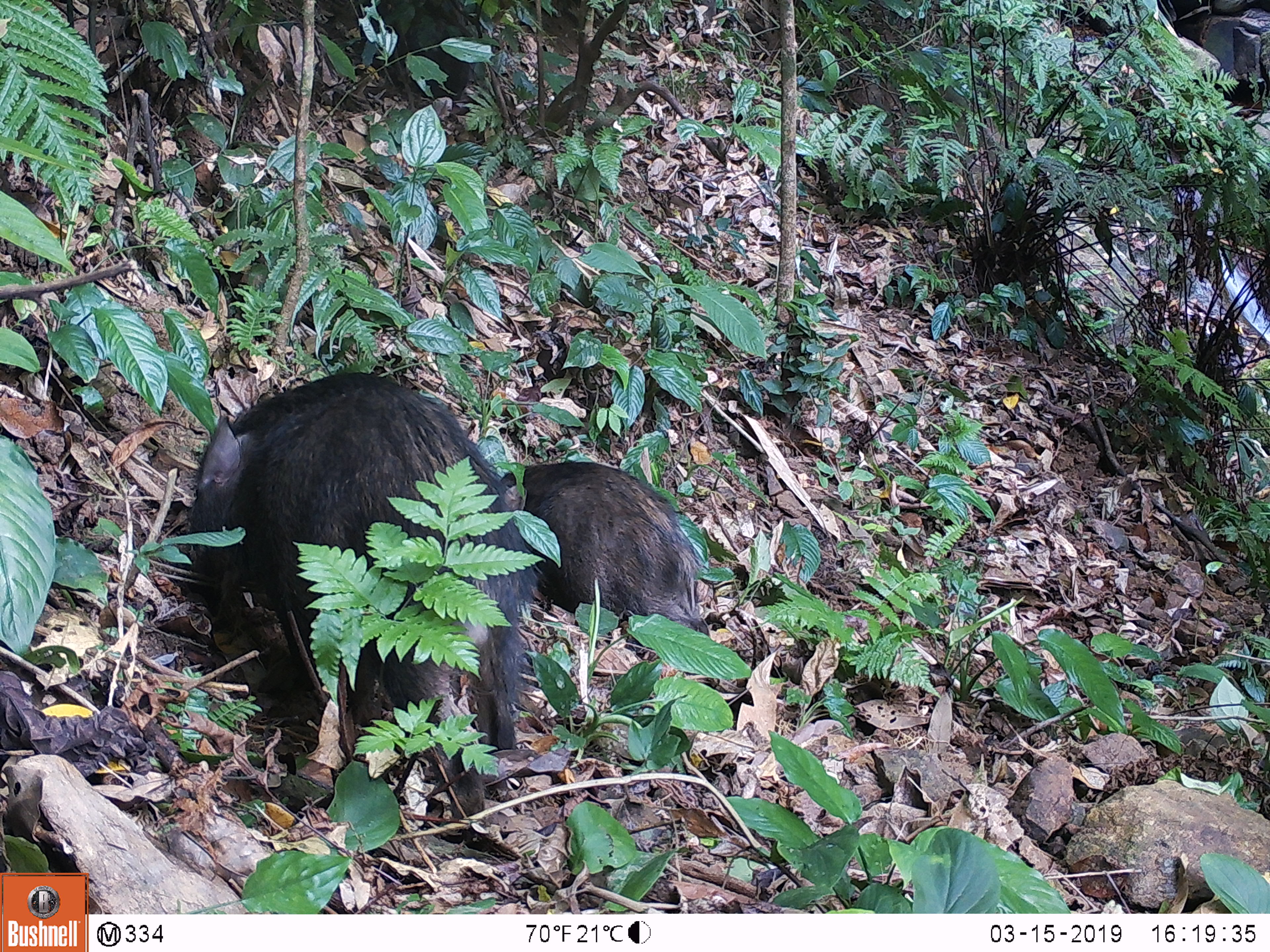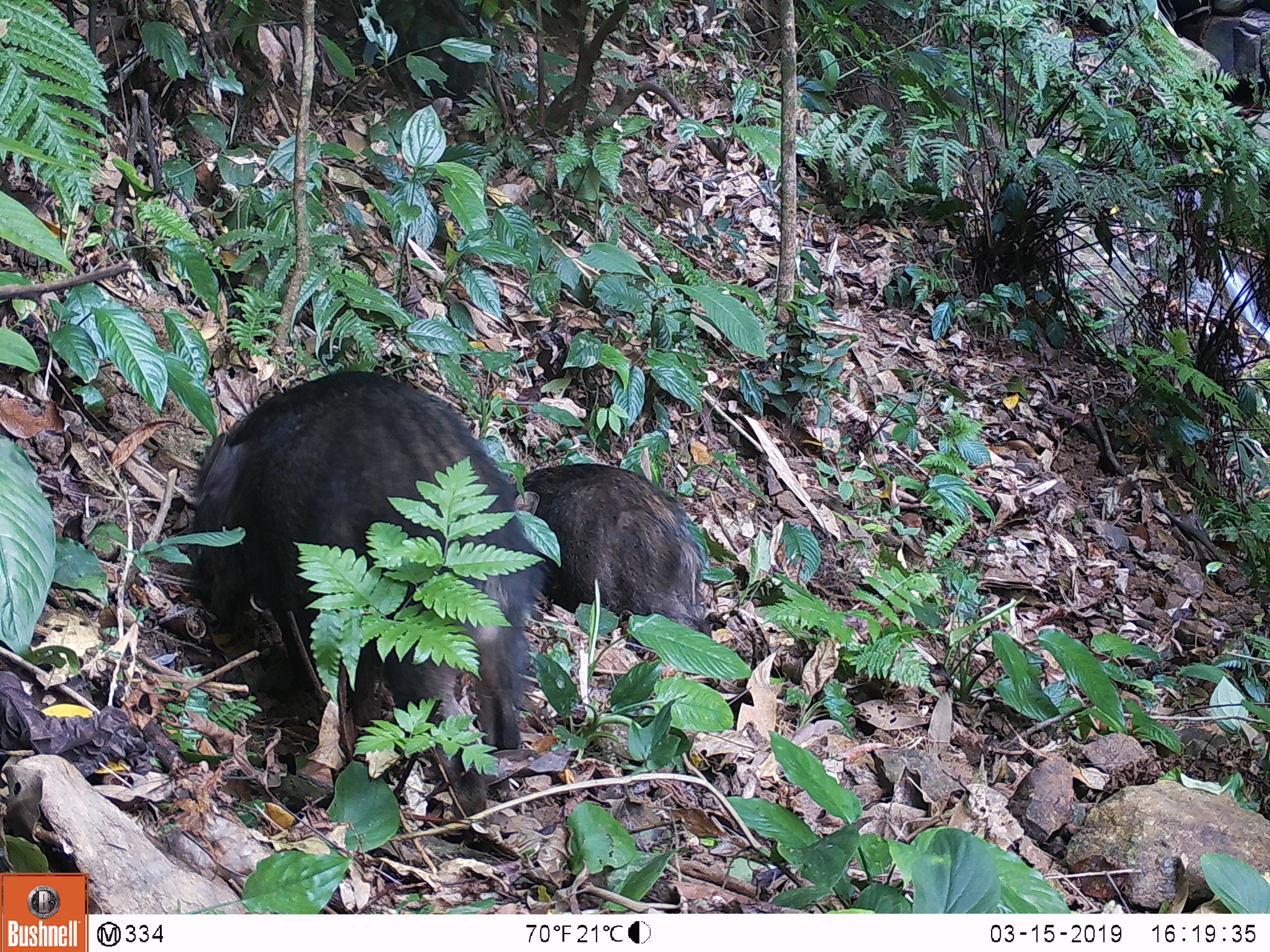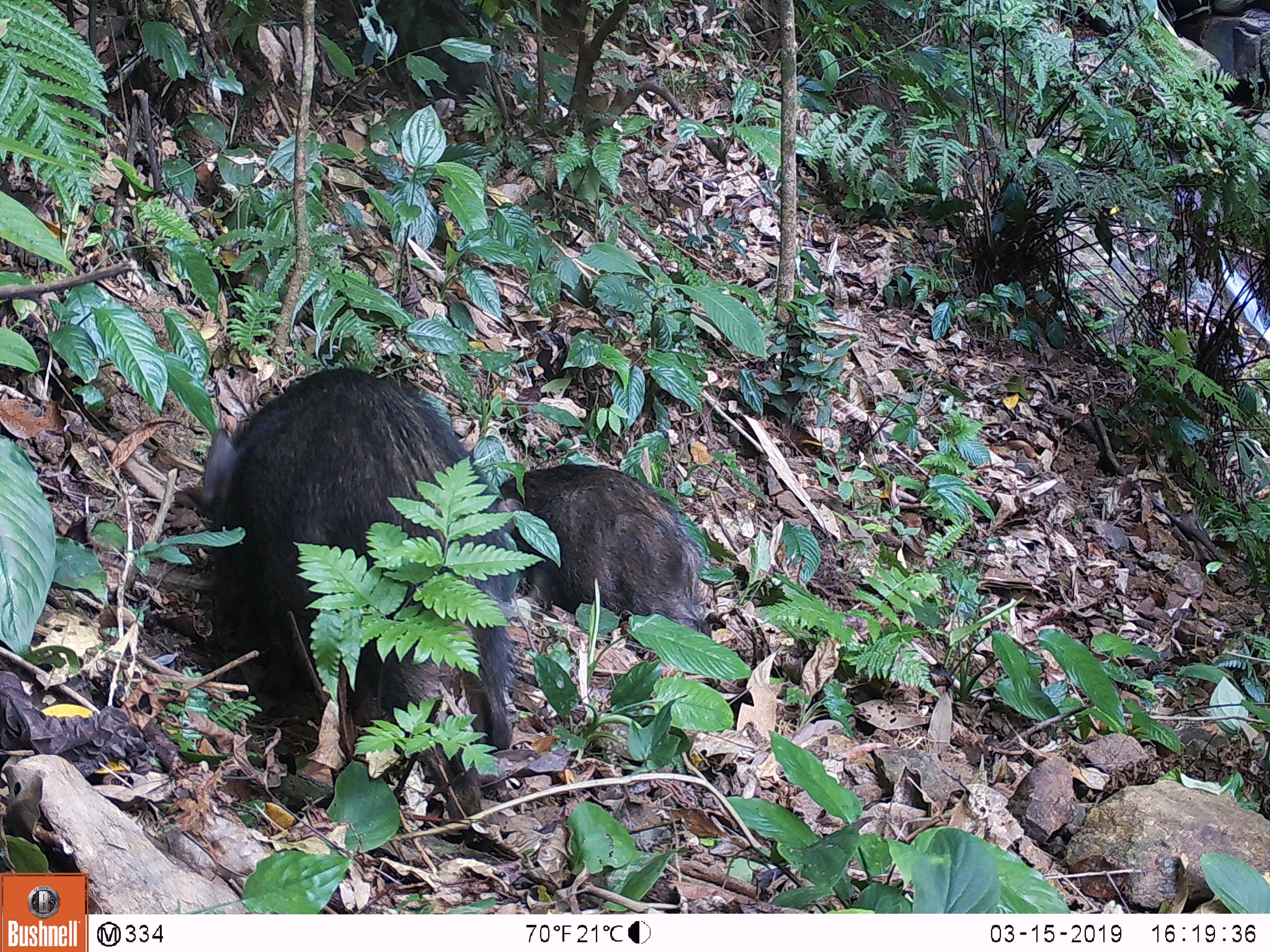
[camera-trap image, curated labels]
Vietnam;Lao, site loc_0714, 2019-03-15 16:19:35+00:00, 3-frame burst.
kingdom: Animalia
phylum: Chordata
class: Mammalia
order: Artiodactyla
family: Suidae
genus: Sus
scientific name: Sus scrofa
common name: eurasian wild pig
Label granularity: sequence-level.